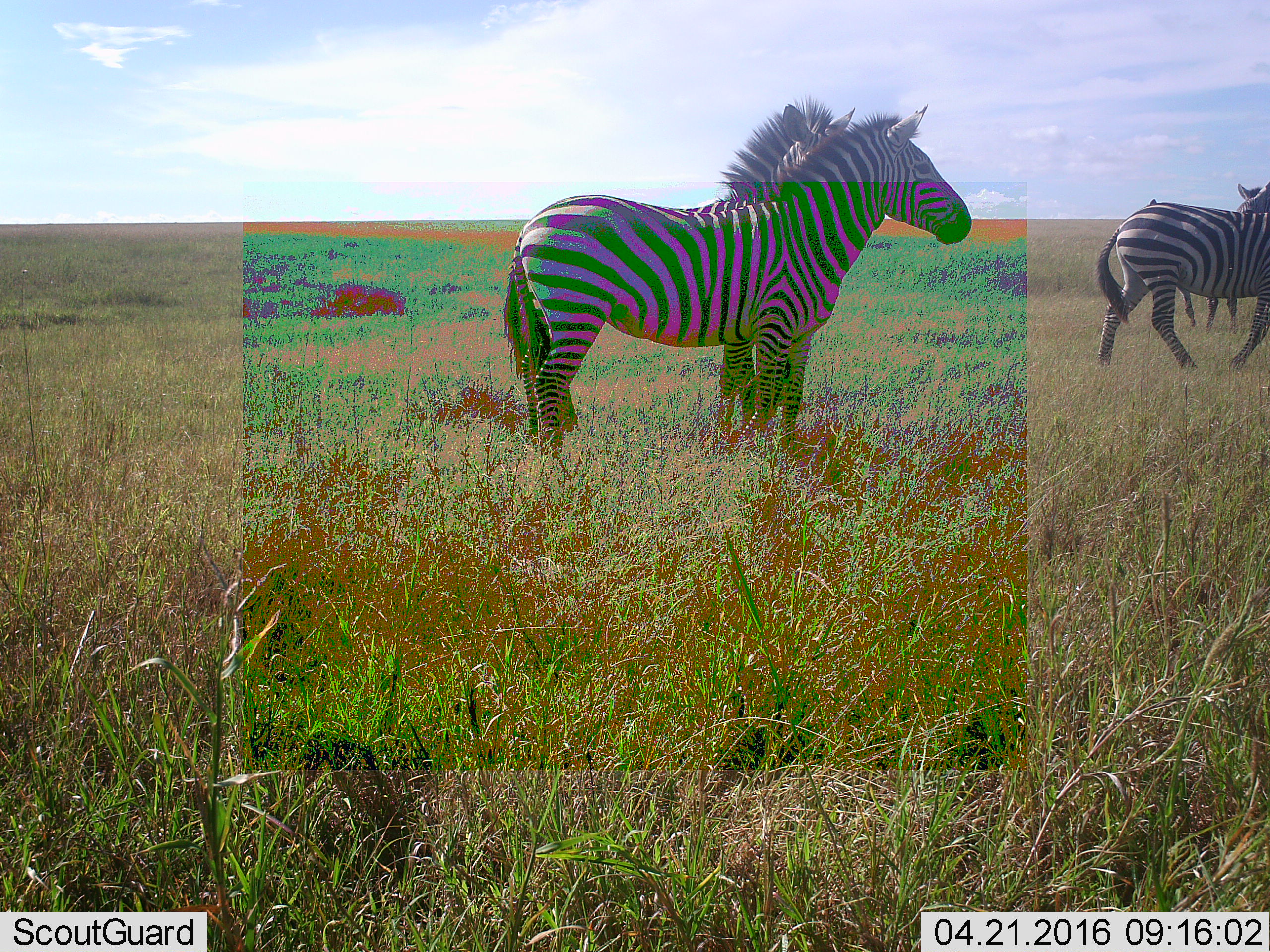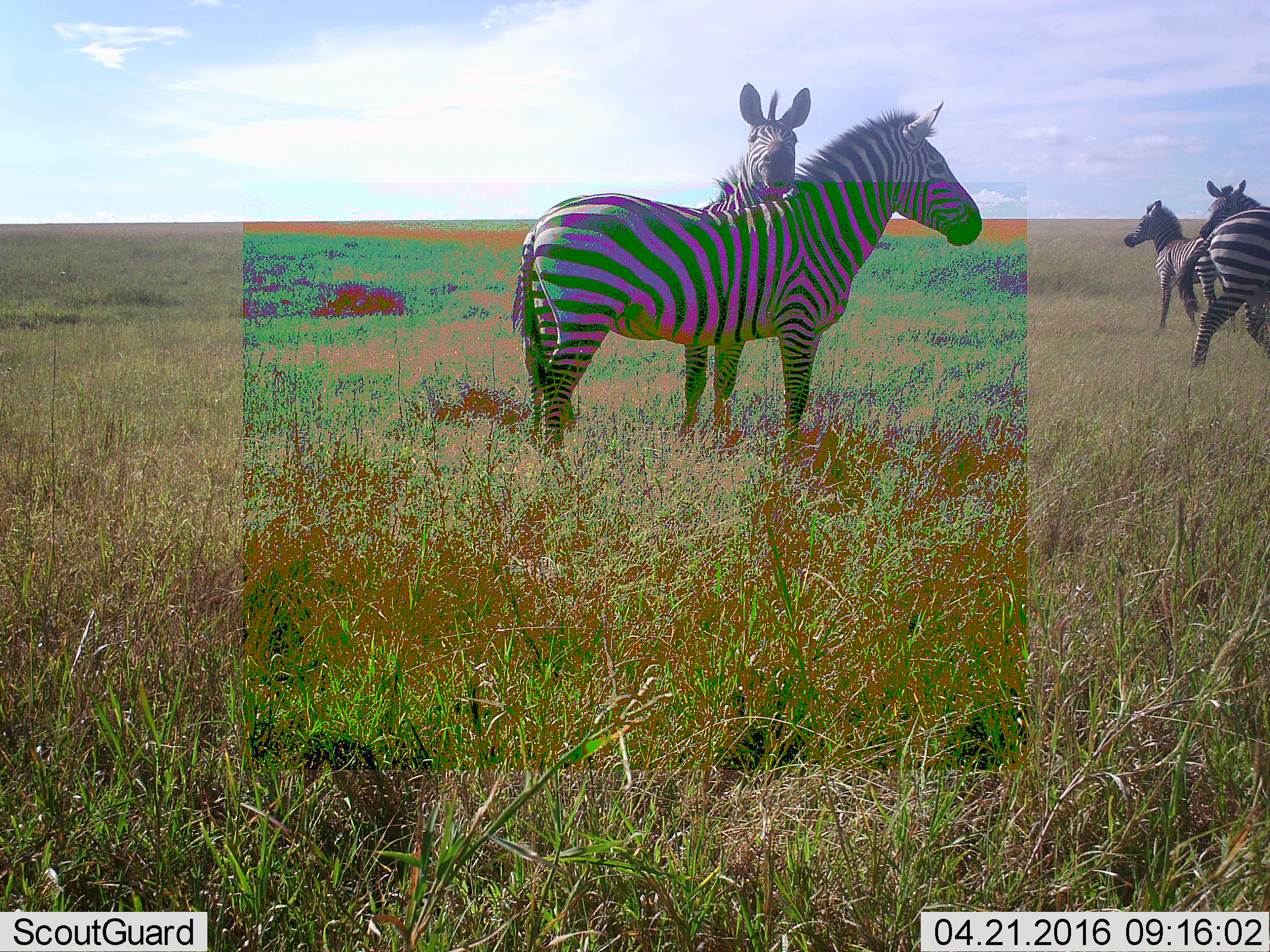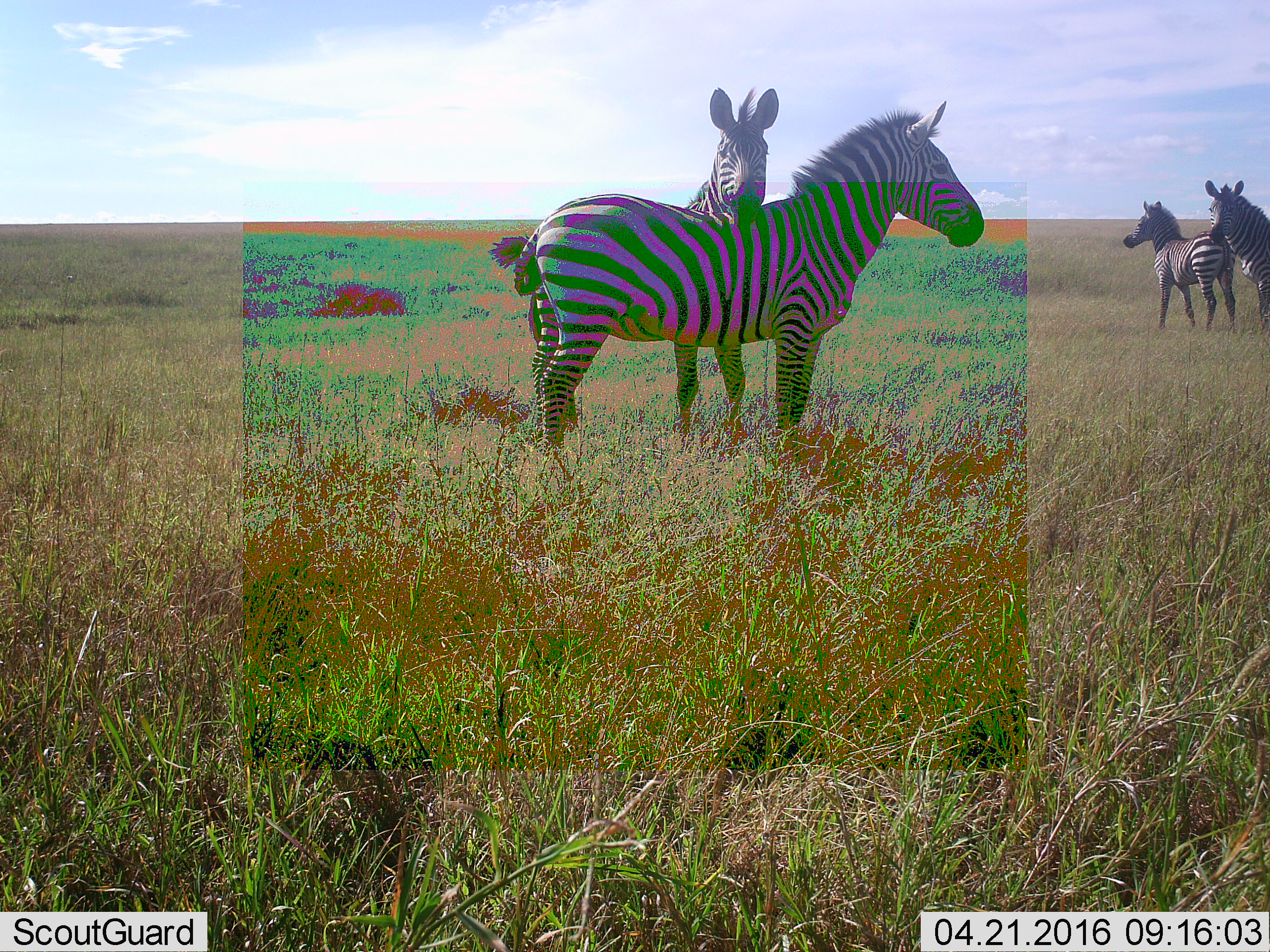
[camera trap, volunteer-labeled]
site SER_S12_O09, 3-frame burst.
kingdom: Animalia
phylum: Chordata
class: Mammalia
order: Perissodactyla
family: Equidae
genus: Equus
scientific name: Equus quagga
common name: plains zebra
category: zebraplains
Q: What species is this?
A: Zebraplains (plains zebra) (Equus quagga).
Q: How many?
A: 5.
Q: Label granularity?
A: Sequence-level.